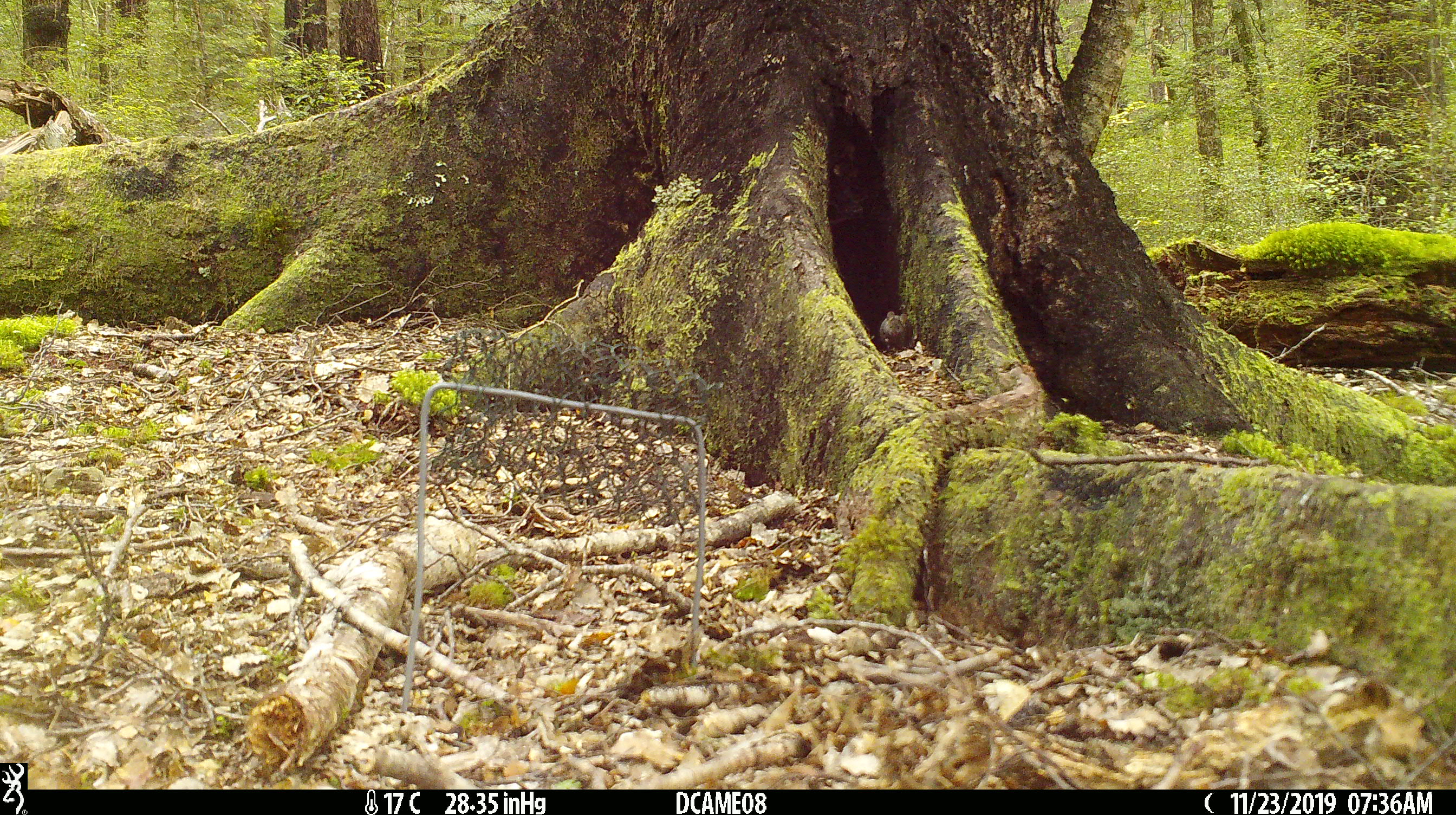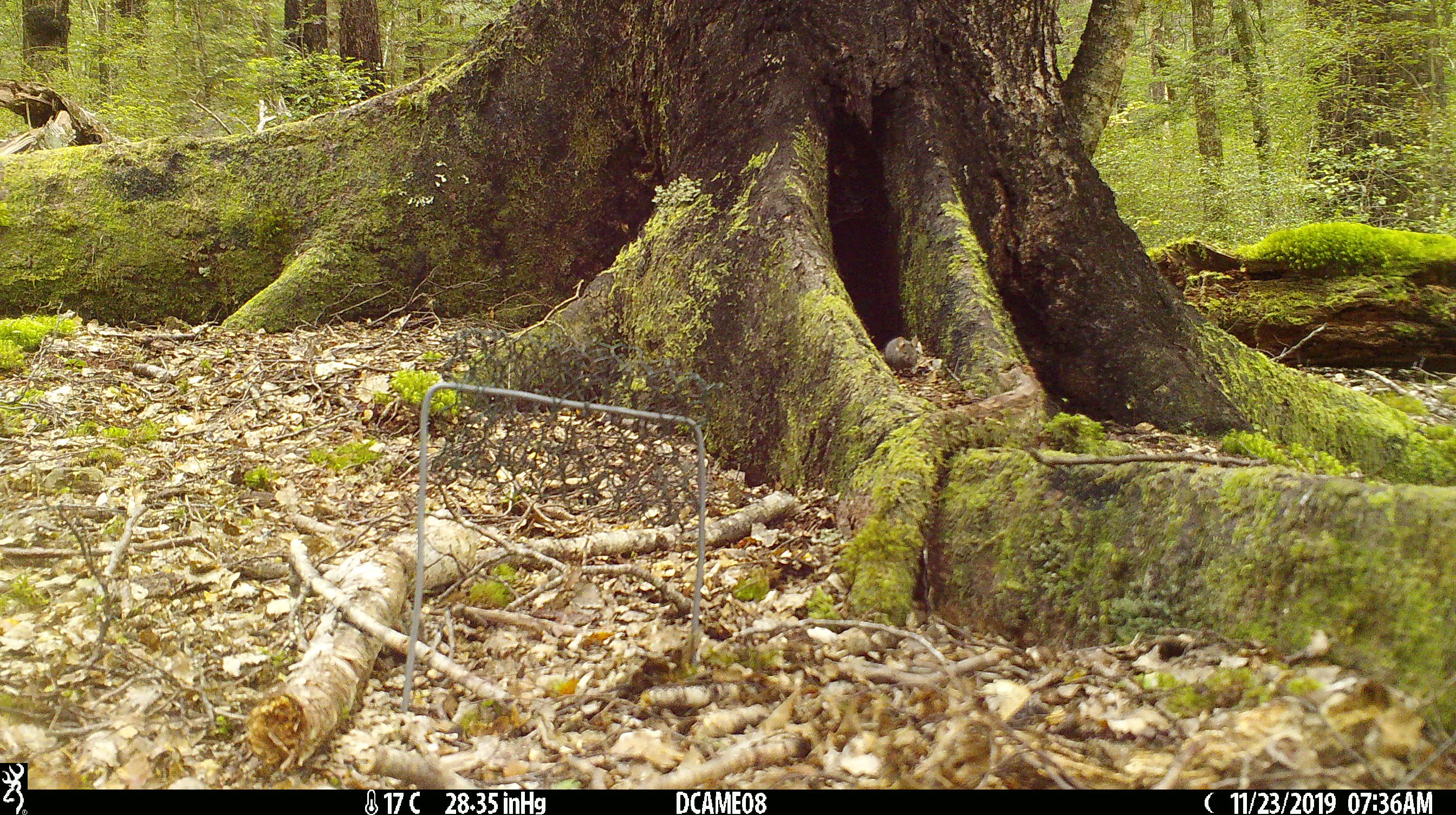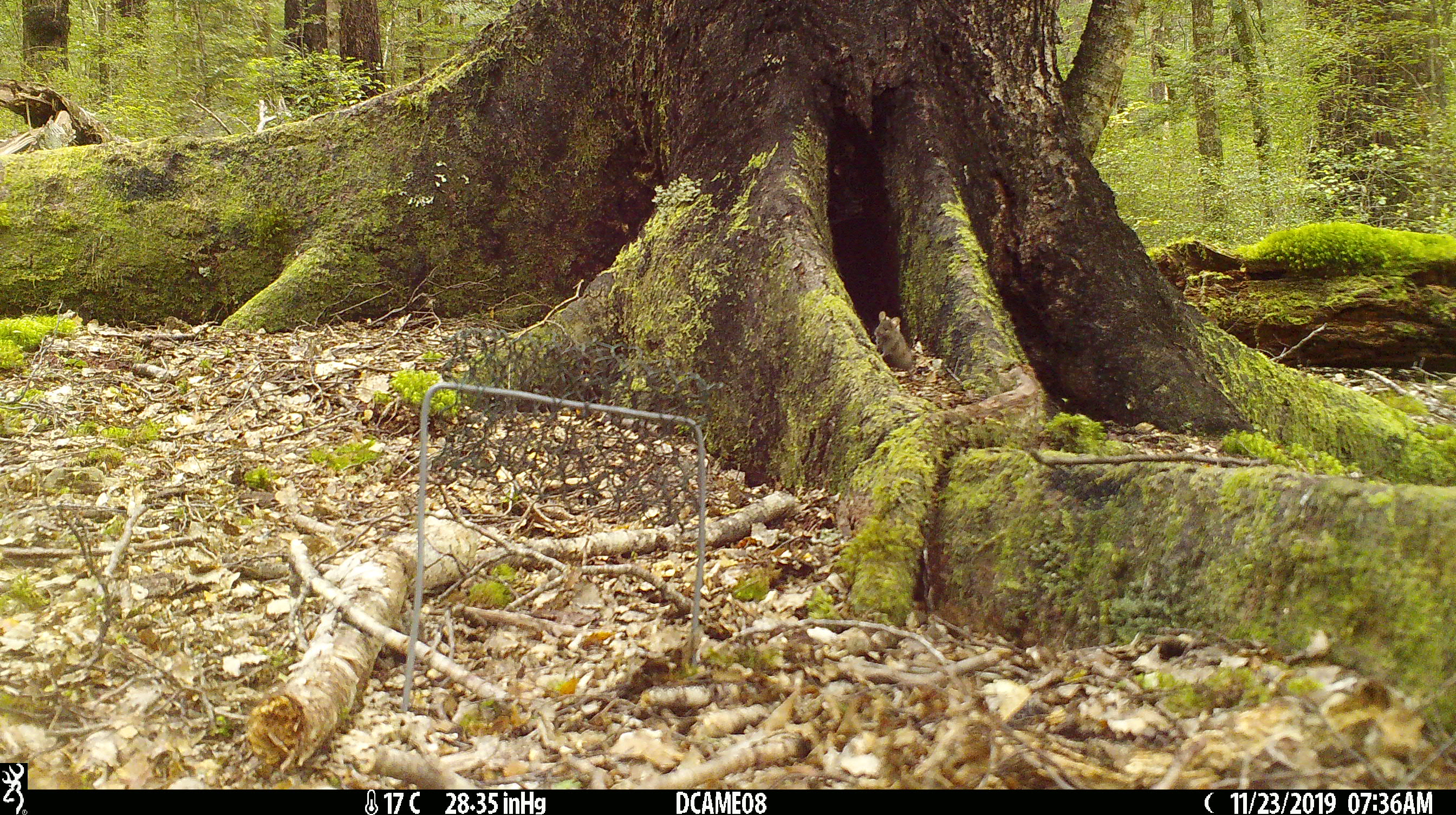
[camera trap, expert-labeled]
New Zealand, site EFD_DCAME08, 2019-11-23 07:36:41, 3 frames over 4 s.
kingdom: Animalia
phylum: Chordata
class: Mammalia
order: Rodentia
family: Muridae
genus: Mus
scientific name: Mus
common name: mouse